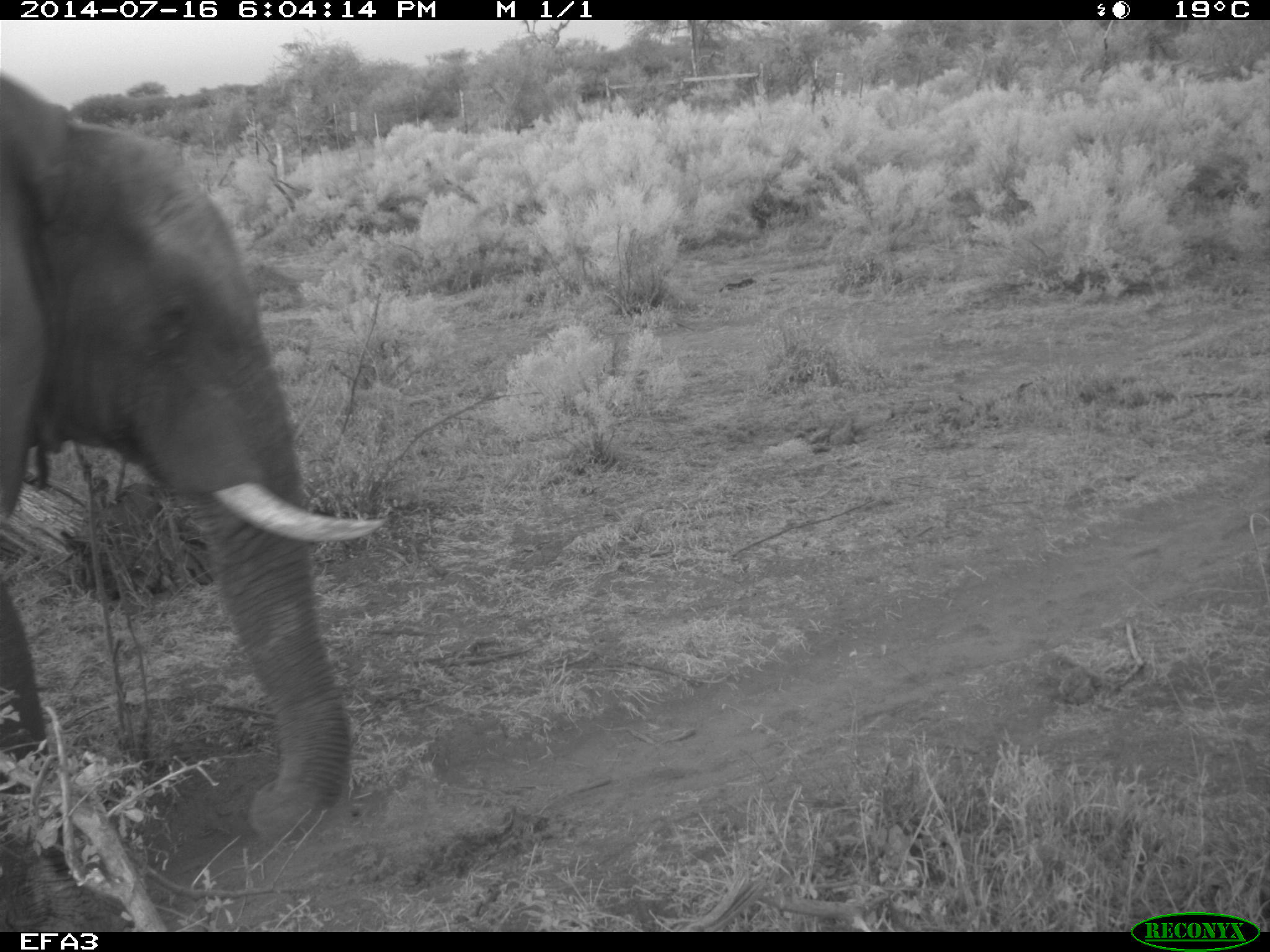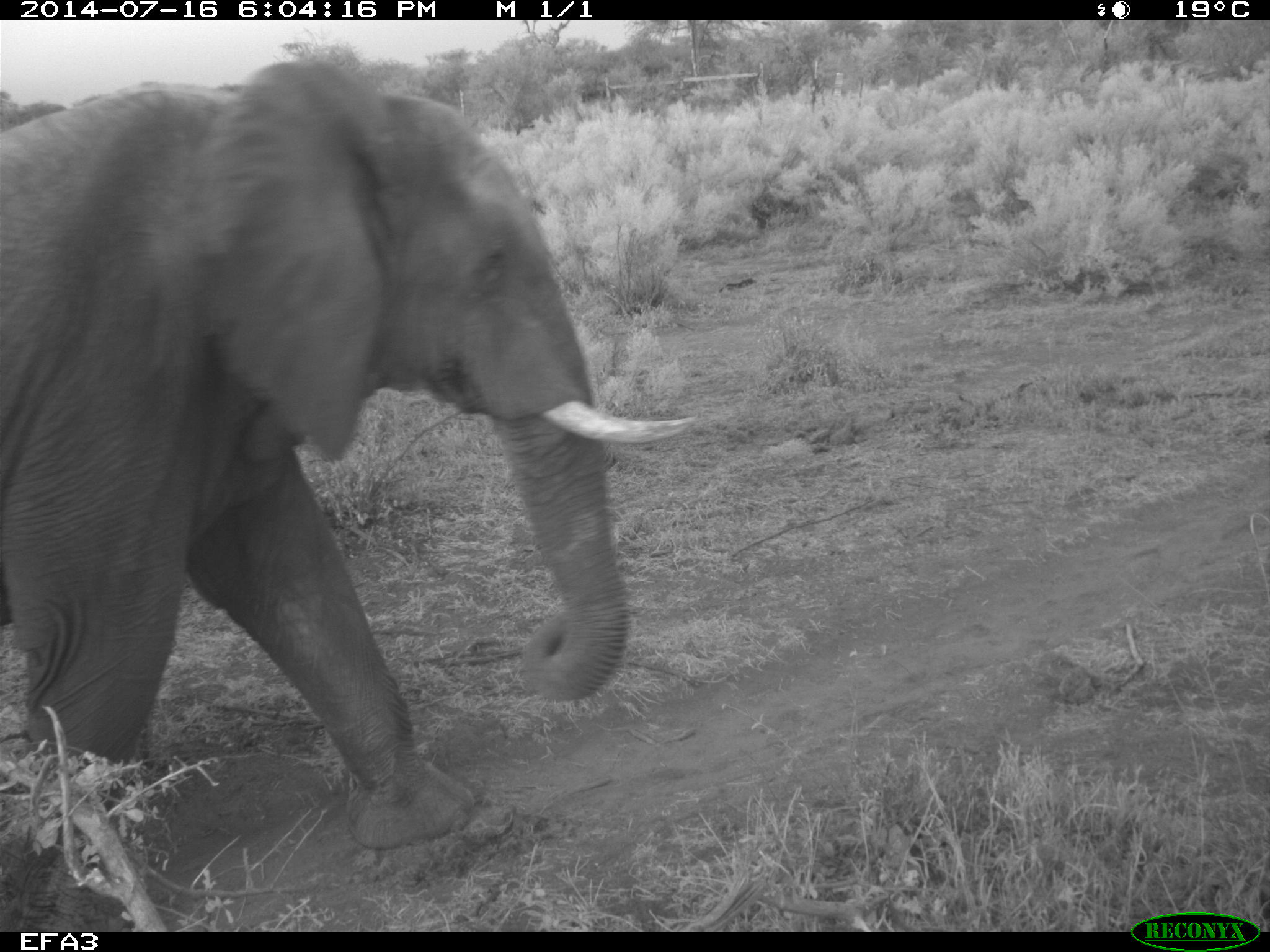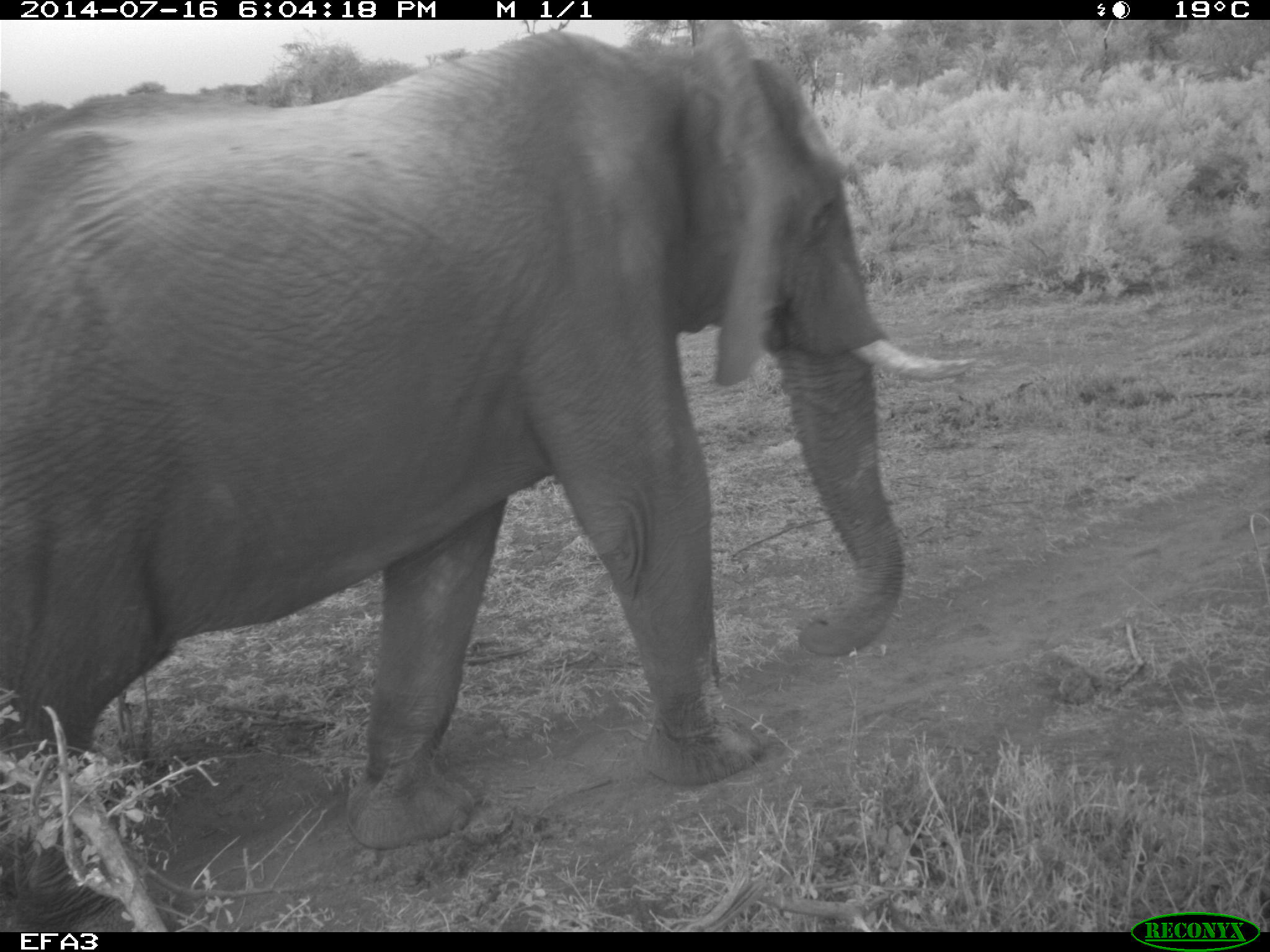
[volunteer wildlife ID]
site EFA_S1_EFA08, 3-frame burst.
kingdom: Animalia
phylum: Chordata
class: Mammalia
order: Proboscidea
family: Elephantidae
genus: Loxodonta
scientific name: Loxodonta africana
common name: african bush elephant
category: elephant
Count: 1.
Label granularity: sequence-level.